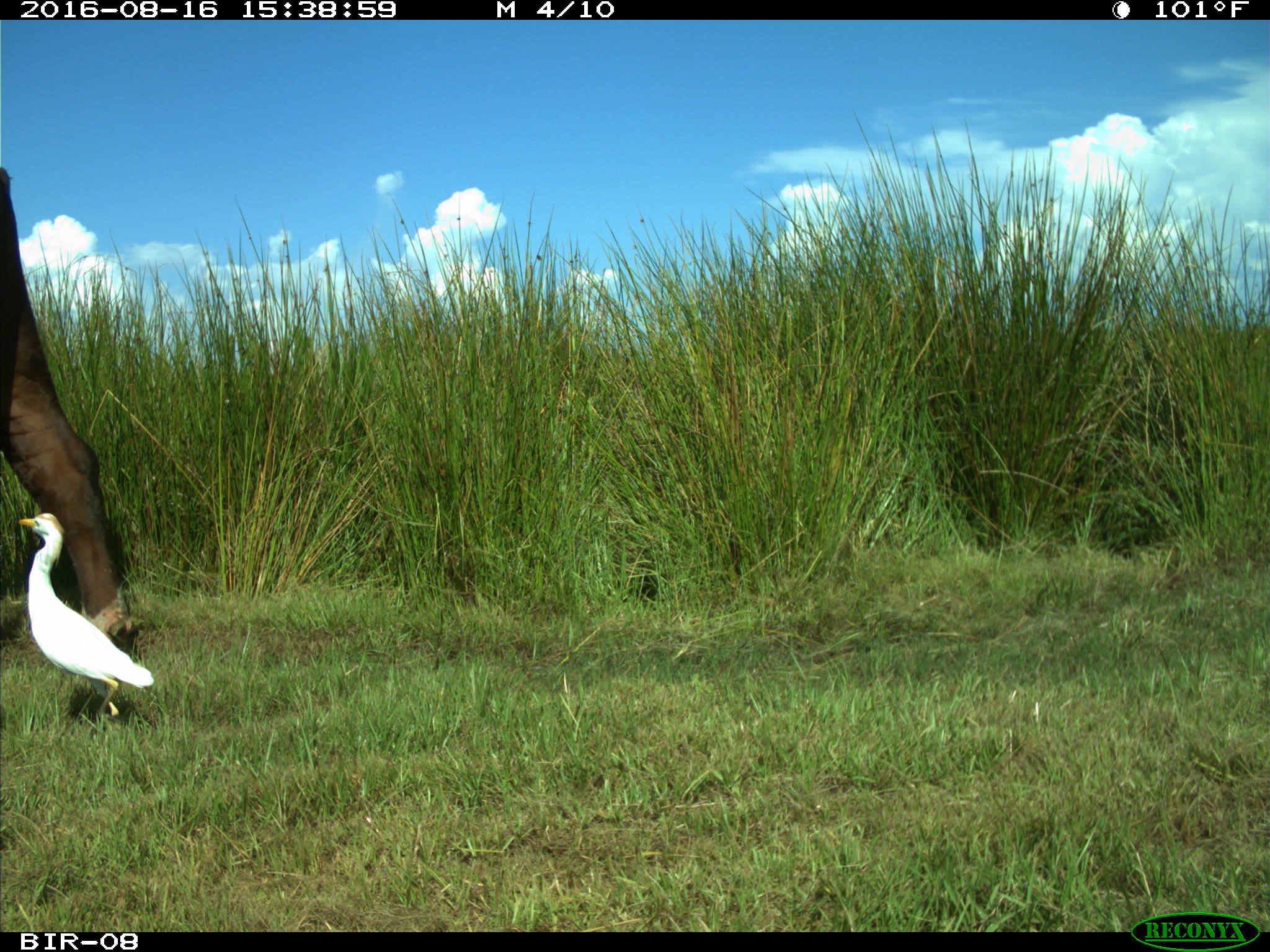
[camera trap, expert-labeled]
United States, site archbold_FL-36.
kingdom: Animalia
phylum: Chordata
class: Mammalia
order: Artiodactyla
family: Bovidae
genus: Bos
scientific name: Bos taurus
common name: domestic cow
Bos taurus (domestic cow).